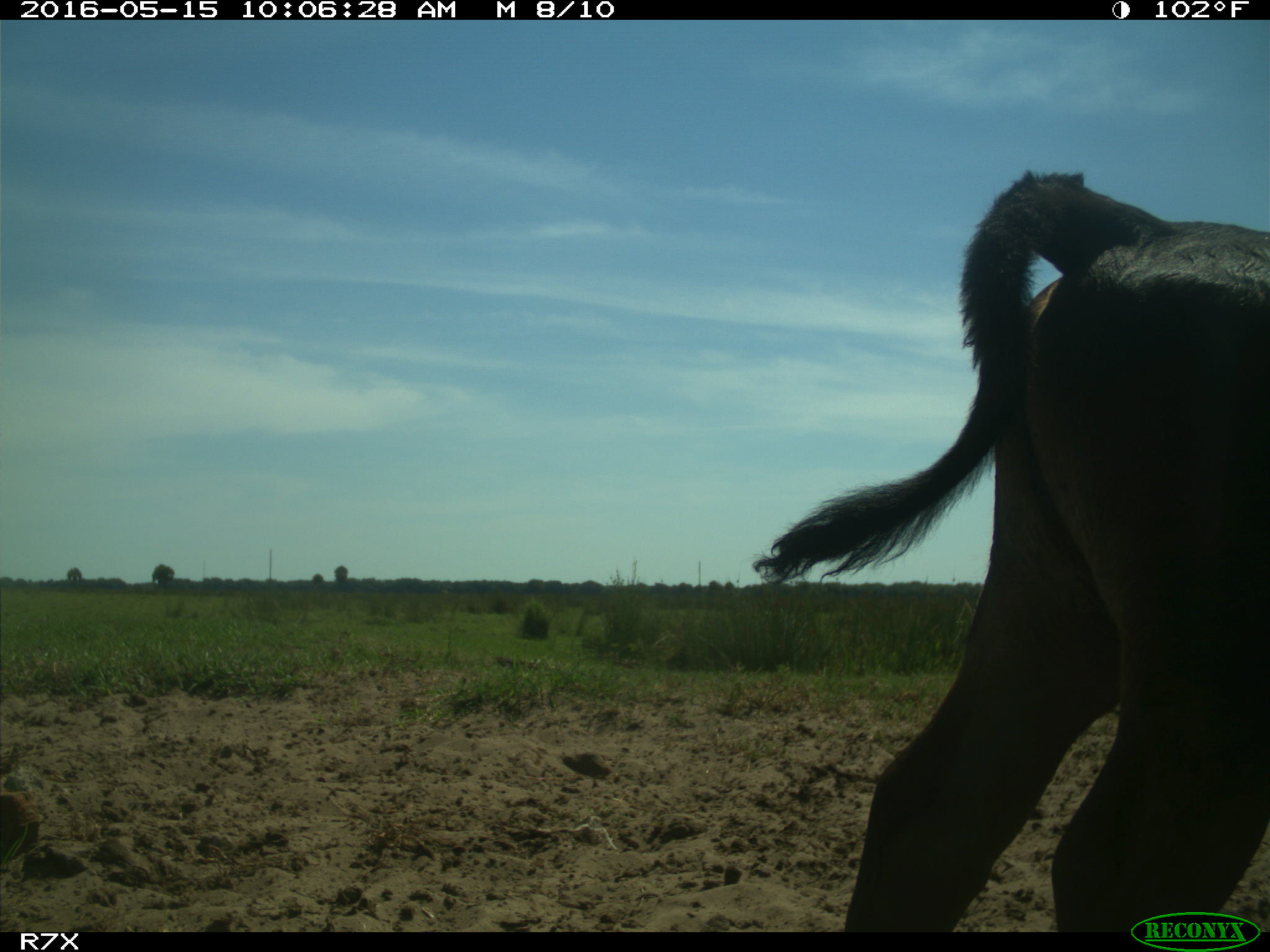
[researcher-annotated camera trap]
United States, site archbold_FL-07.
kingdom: Animalia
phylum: Chordata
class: Mammalia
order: Artiodactyla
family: Bovidae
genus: Bos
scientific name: Bos taurus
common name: domestic cow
Bos taurus (domestic cow).